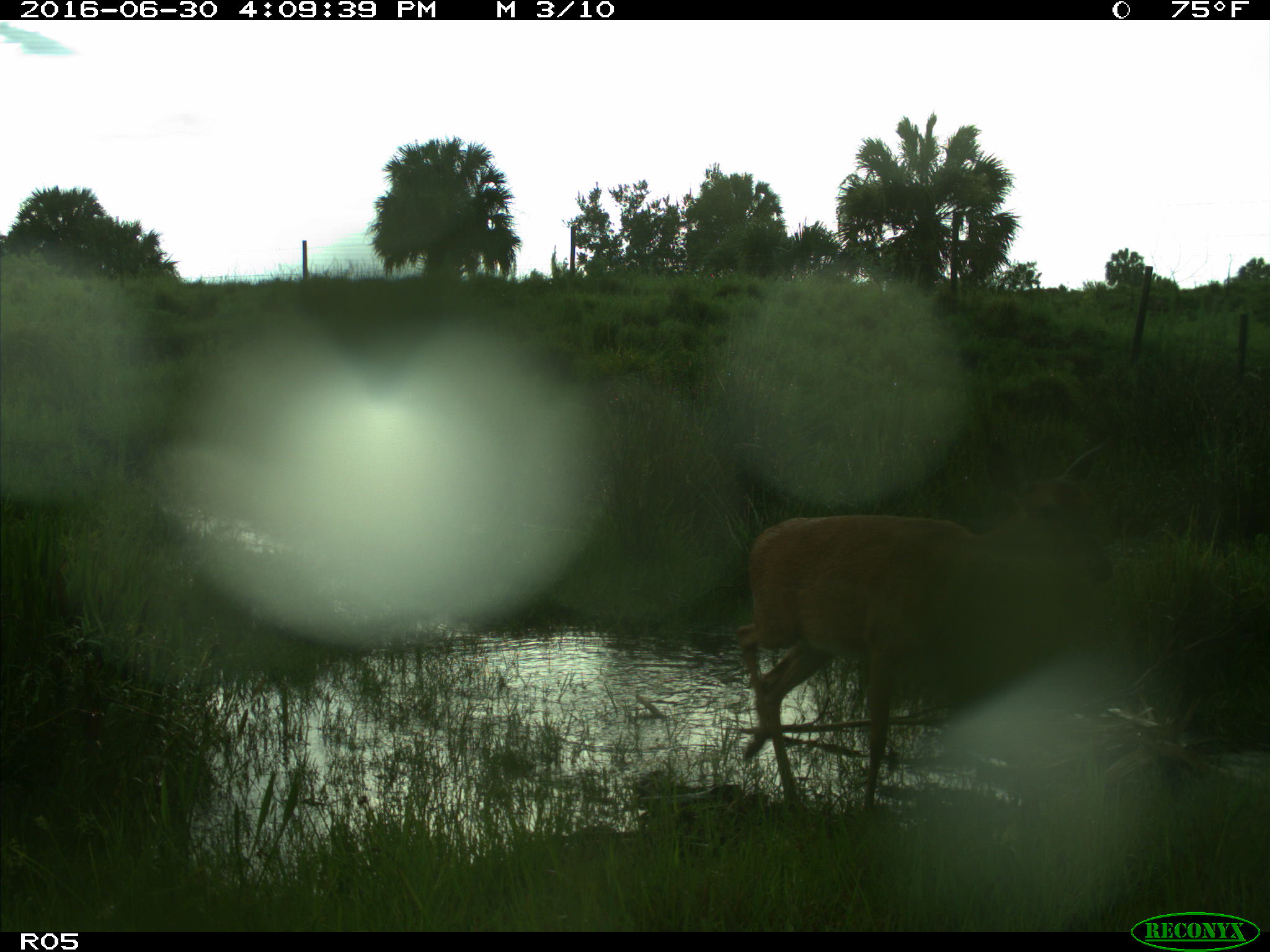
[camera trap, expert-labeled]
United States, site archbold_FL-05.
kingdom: Animalia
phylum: Chordata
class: Mammalia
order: Artiodactyla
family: Cervidae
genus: Odocoileus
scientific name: Odocoileus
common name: deer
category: unidentified deer